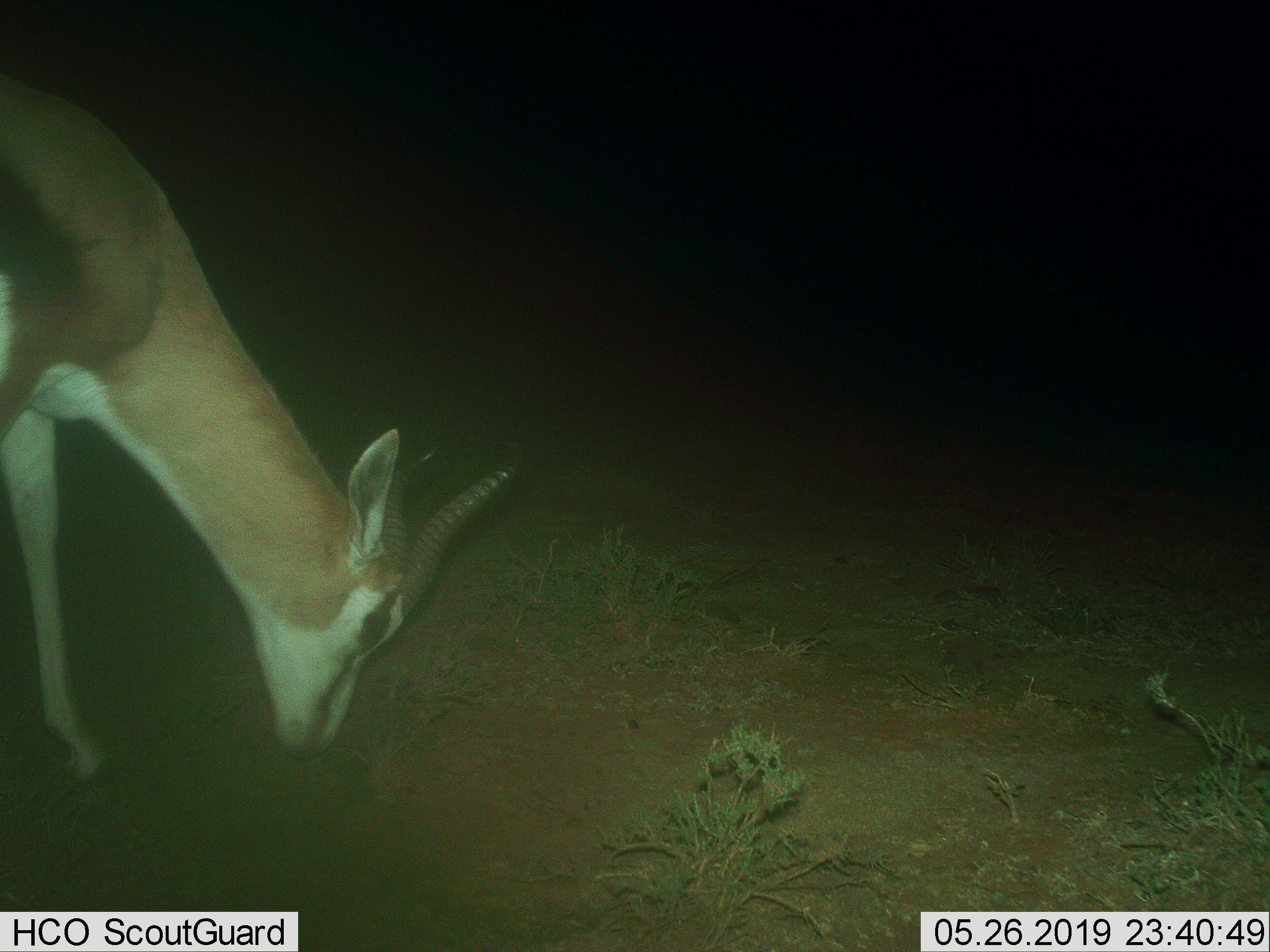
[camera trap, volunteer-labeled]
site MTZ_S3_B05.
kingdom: Animalia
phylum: Chordata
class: Mammalia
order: Artiodactyla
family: Bovidae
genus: Antidorcas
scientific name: Antidorcas marsupialis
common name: springbok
Springbok (Antidorcas marsupialis), count 1. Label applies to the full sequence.